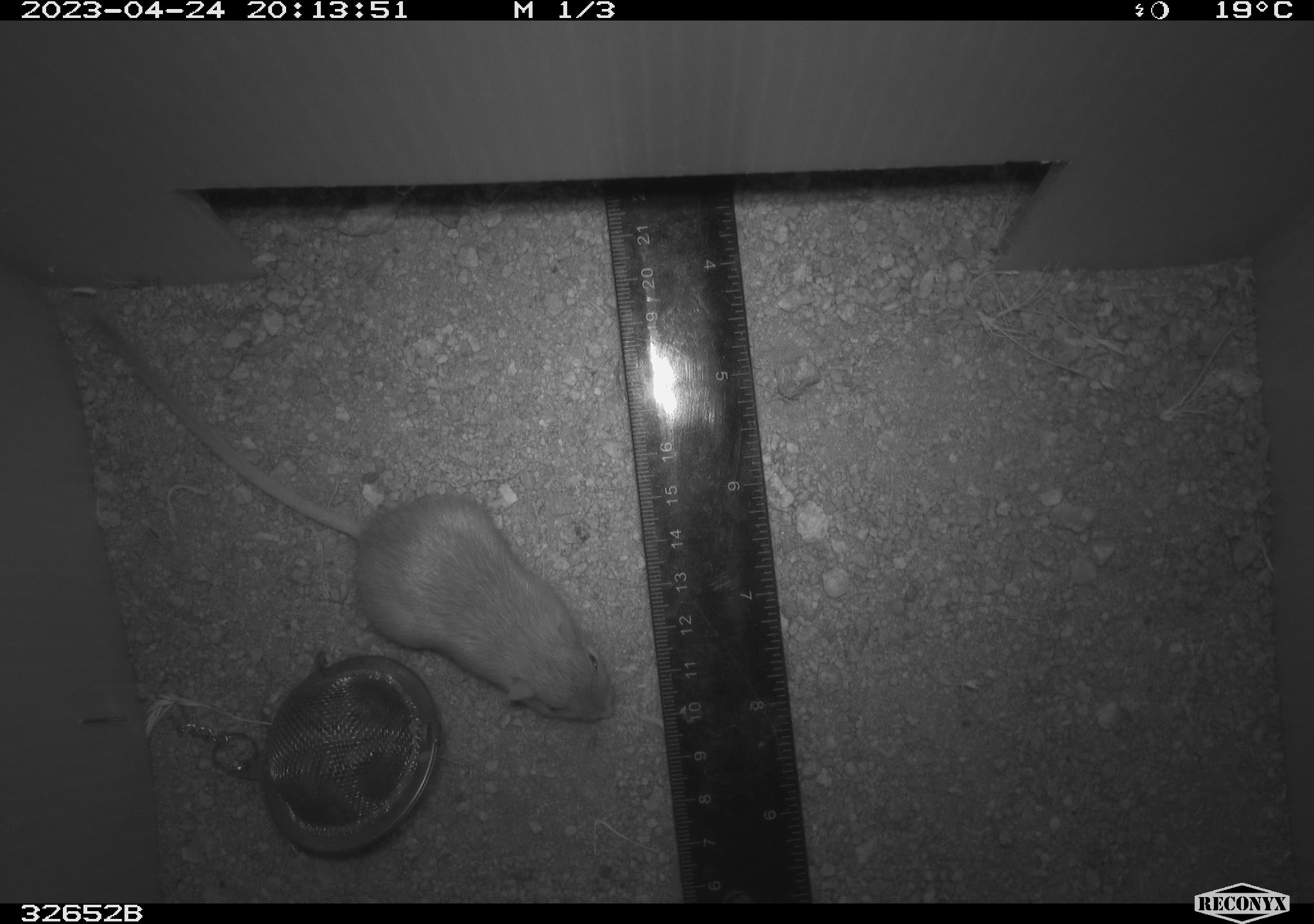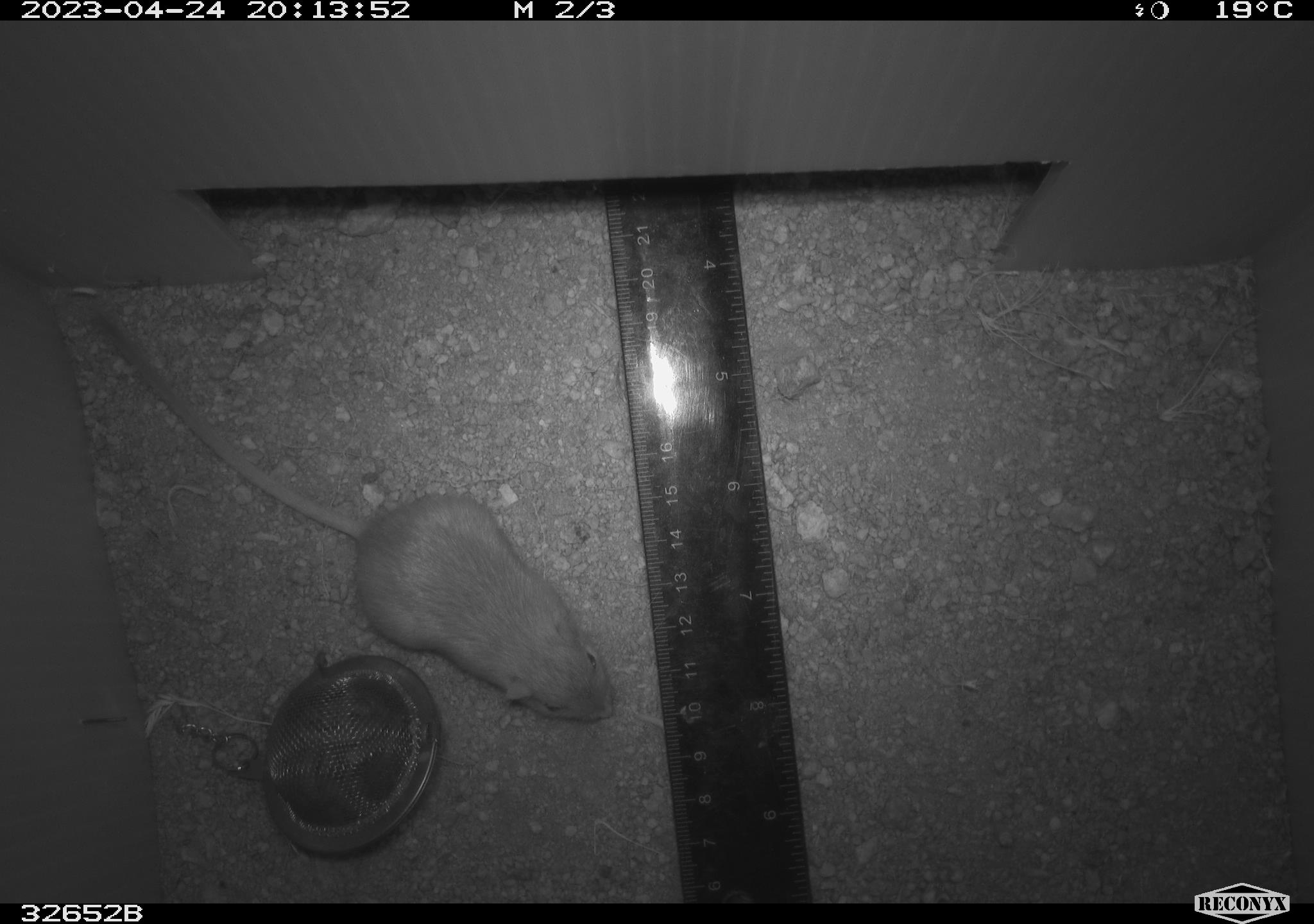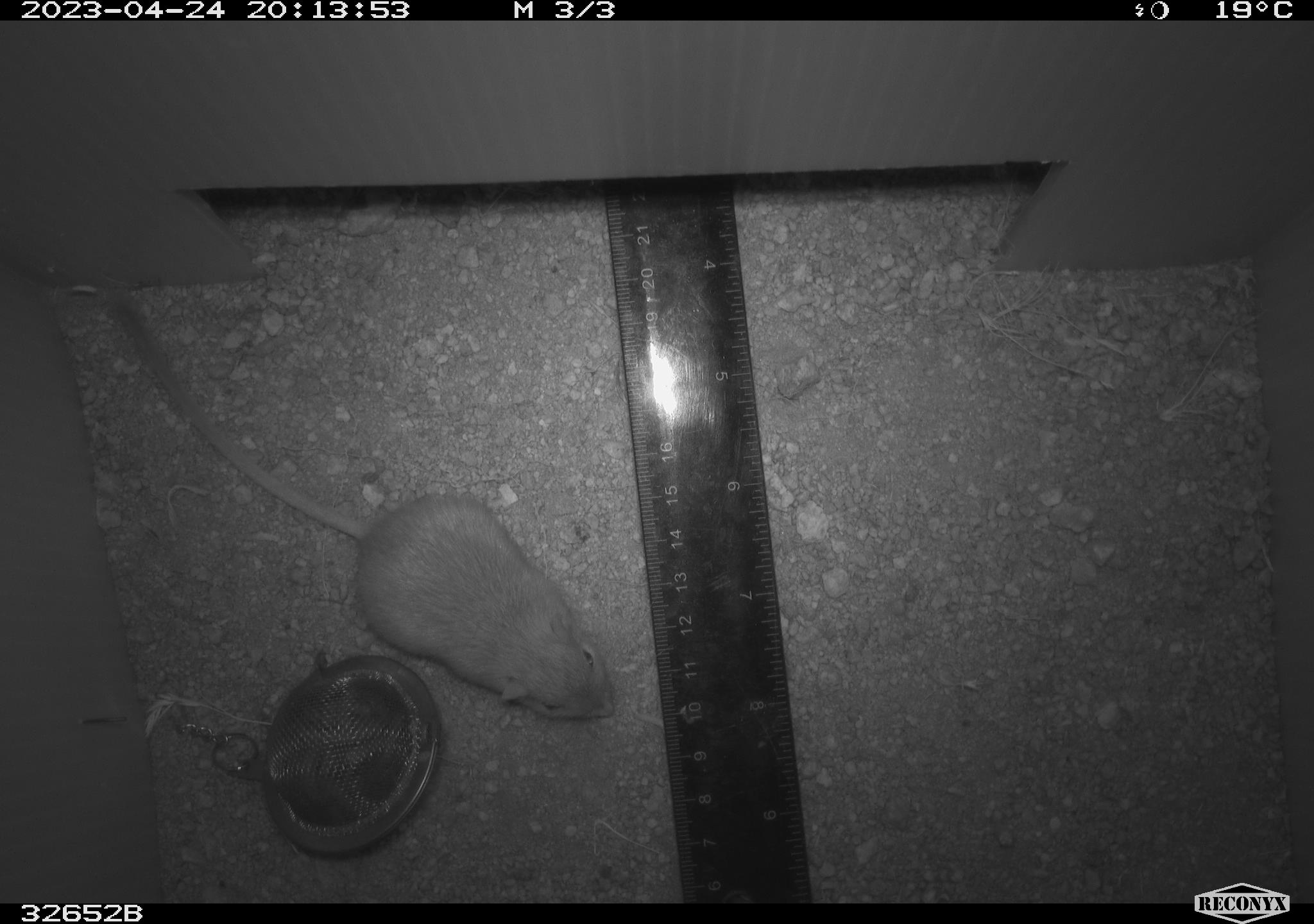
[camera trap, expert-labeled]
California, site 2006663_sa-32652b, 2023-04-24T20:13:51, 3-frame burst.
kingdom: Animalia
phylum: Chordata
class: Mammalia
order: Rodentia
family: Heteromyidae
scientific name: Heteromyidae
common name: kangaroo rats and pocket mice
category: heteromyidae family